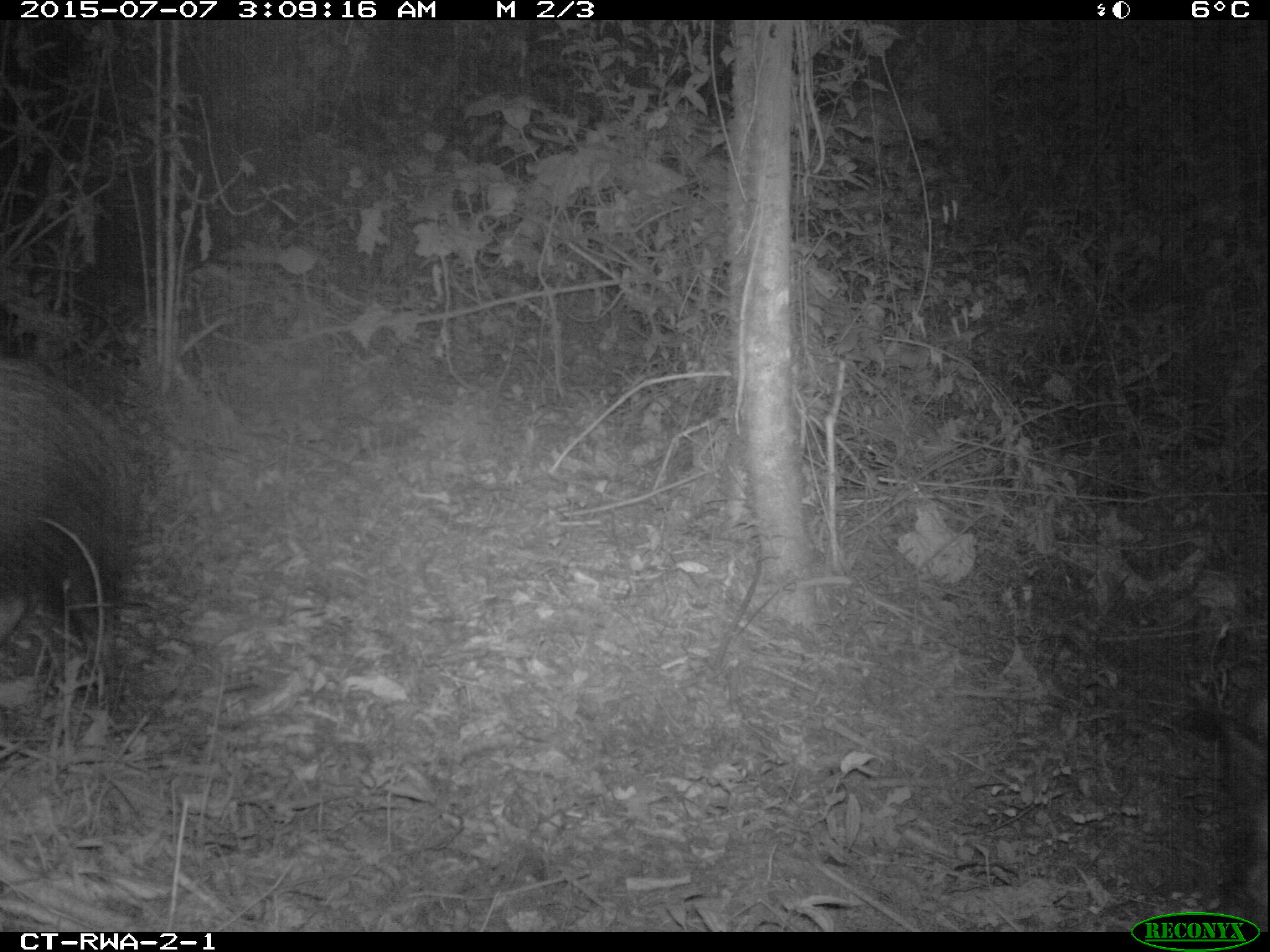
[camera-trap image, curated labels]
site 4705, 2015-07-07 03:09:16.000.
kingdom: Animalia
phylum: Chordata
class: Mammalia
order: Artiodactyla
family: Suidae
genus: Potamochoerus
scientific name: Potamochoerus larvatus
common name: bushpig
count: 1